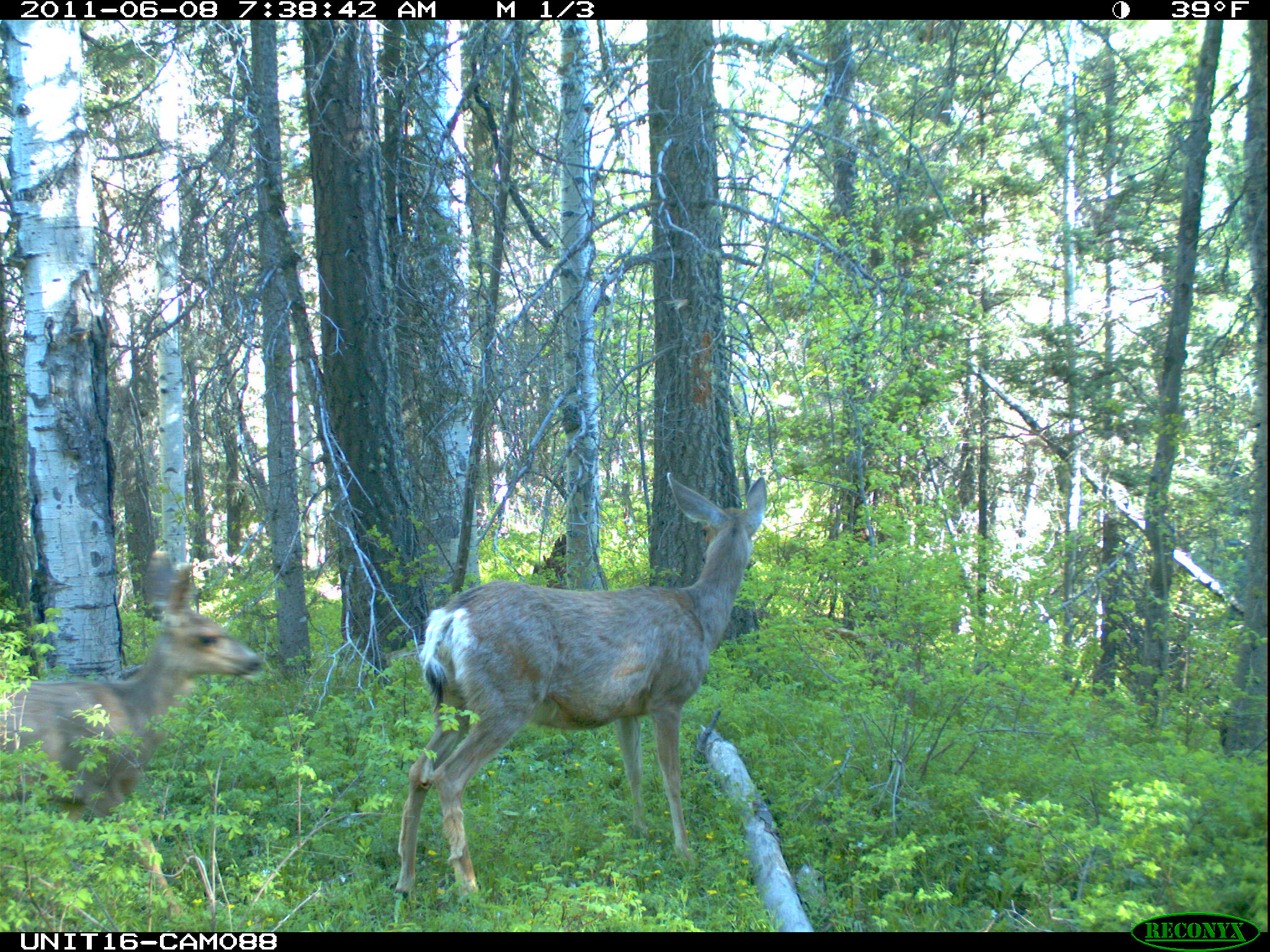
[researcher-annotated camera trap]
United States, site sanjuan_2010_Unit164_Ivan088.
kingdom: Animalia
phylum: Chordata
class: Mammalia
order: Artiodactyla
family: Cervidae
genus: Odocoileus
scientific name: Odocoileus hemionus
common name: mule deer